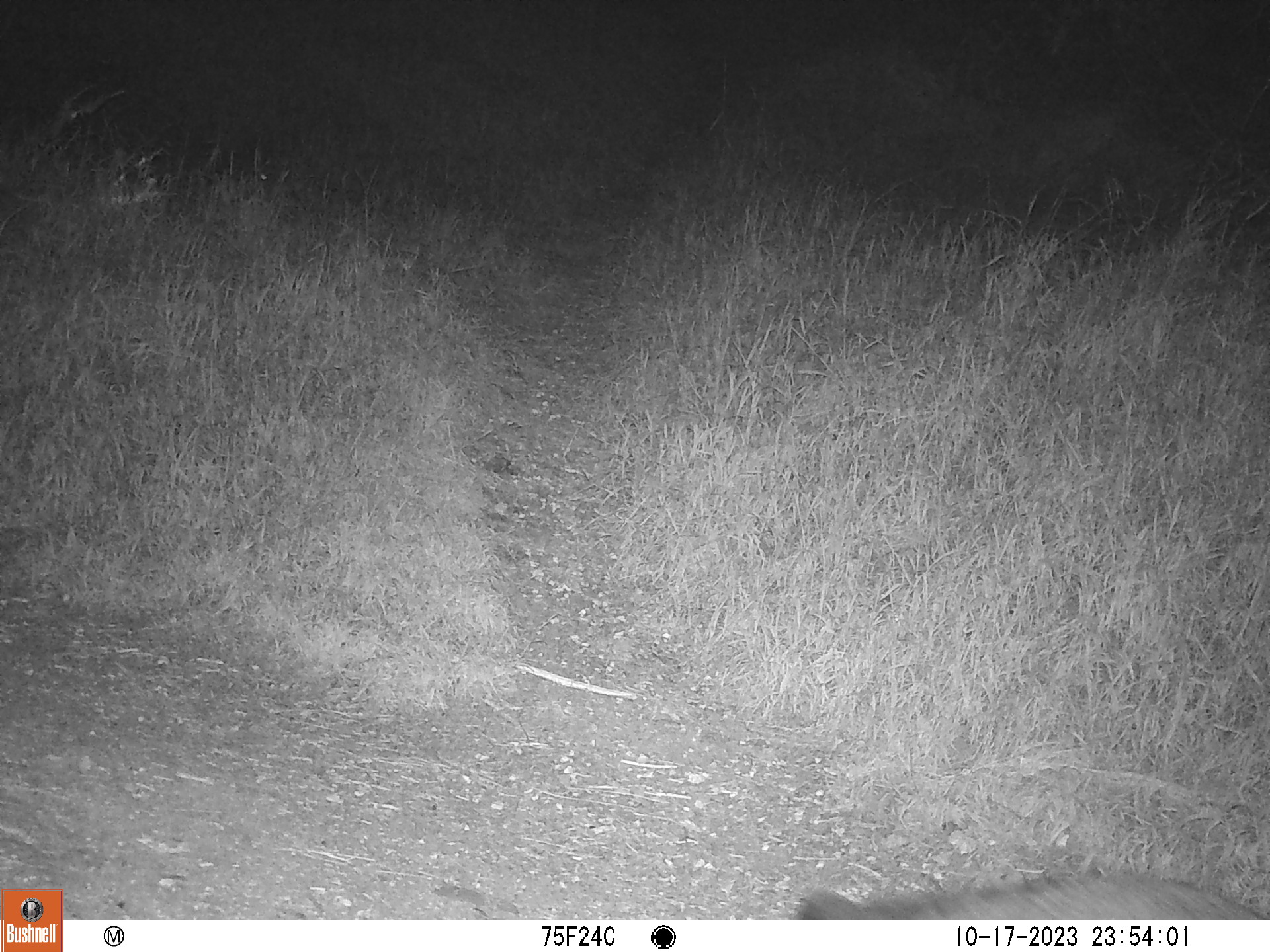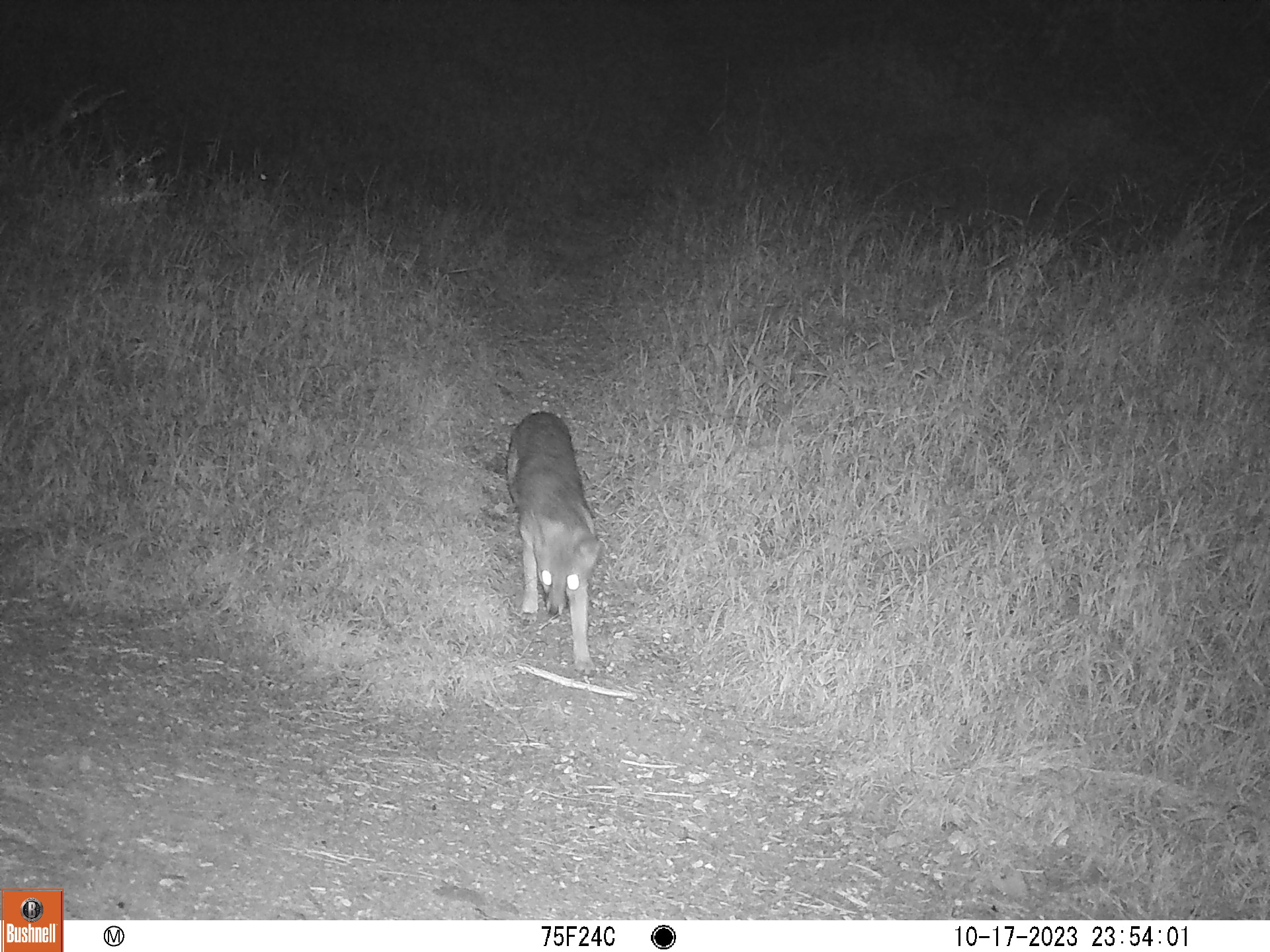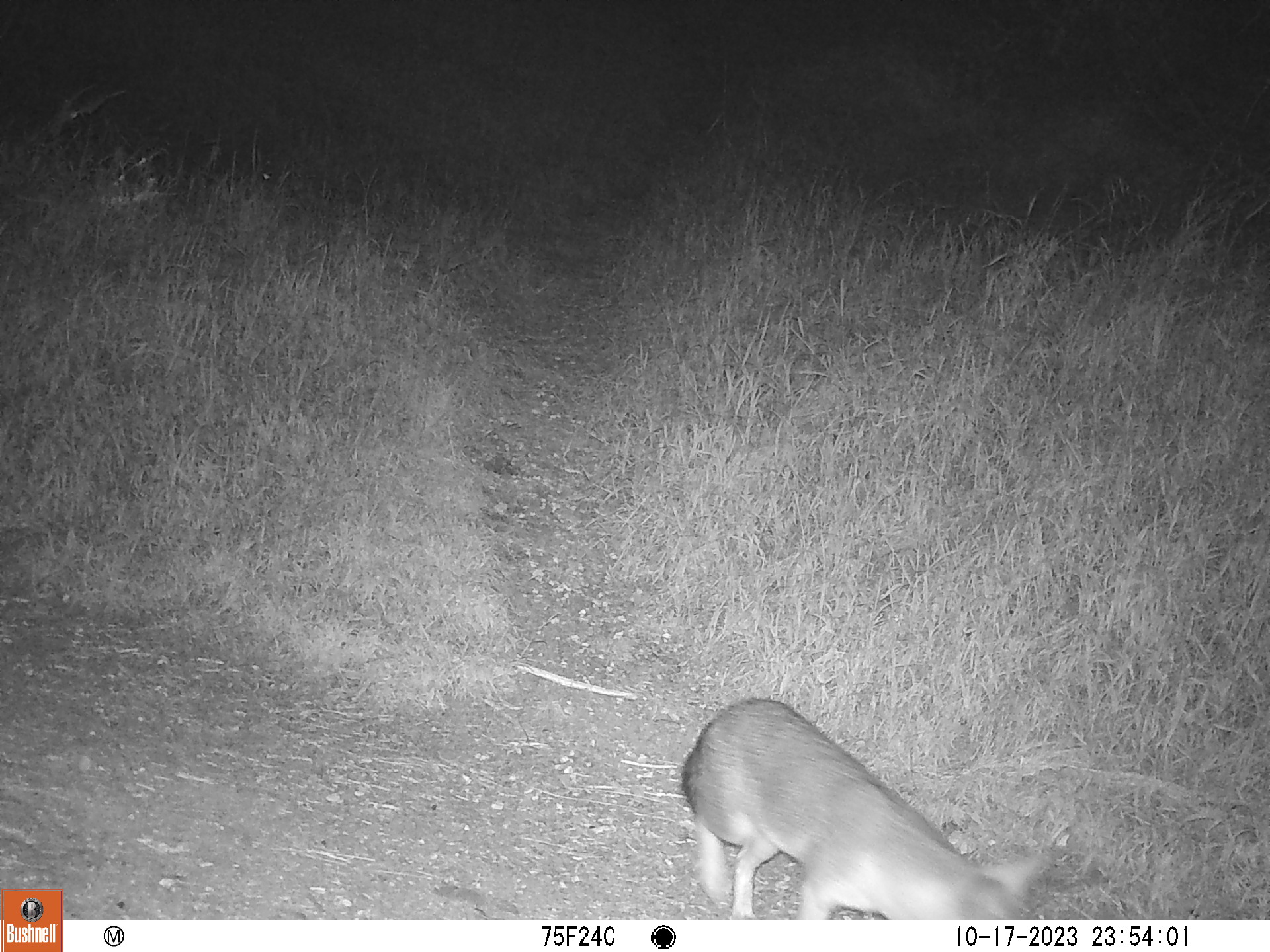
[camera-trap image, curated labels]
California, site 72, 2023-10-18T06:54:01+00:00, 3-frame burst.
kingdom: Animalia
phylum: Chordata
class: Mammalia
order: Carnivora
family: Canidae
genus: Urocyon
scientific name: Urocyon cinereoargenteus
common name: gray fox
Gray fox (Urocyon cinereoargenteus).